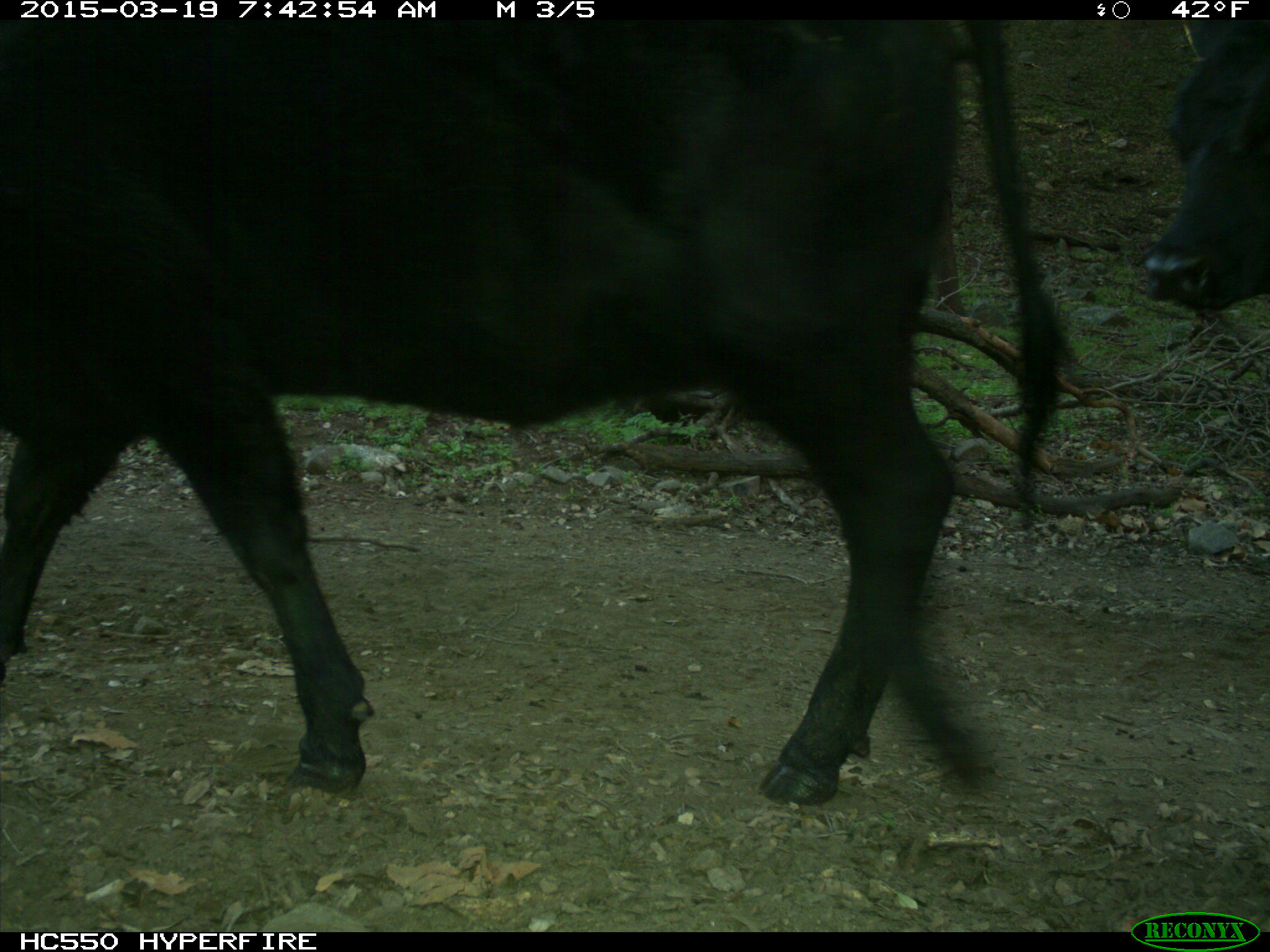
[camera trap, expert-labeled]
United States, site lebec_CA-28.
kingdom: Animalia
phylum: Chordata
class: Mammalia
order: Artiodactyla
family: Bovidae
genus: Bos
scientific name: Bos taurus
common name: domestic cow